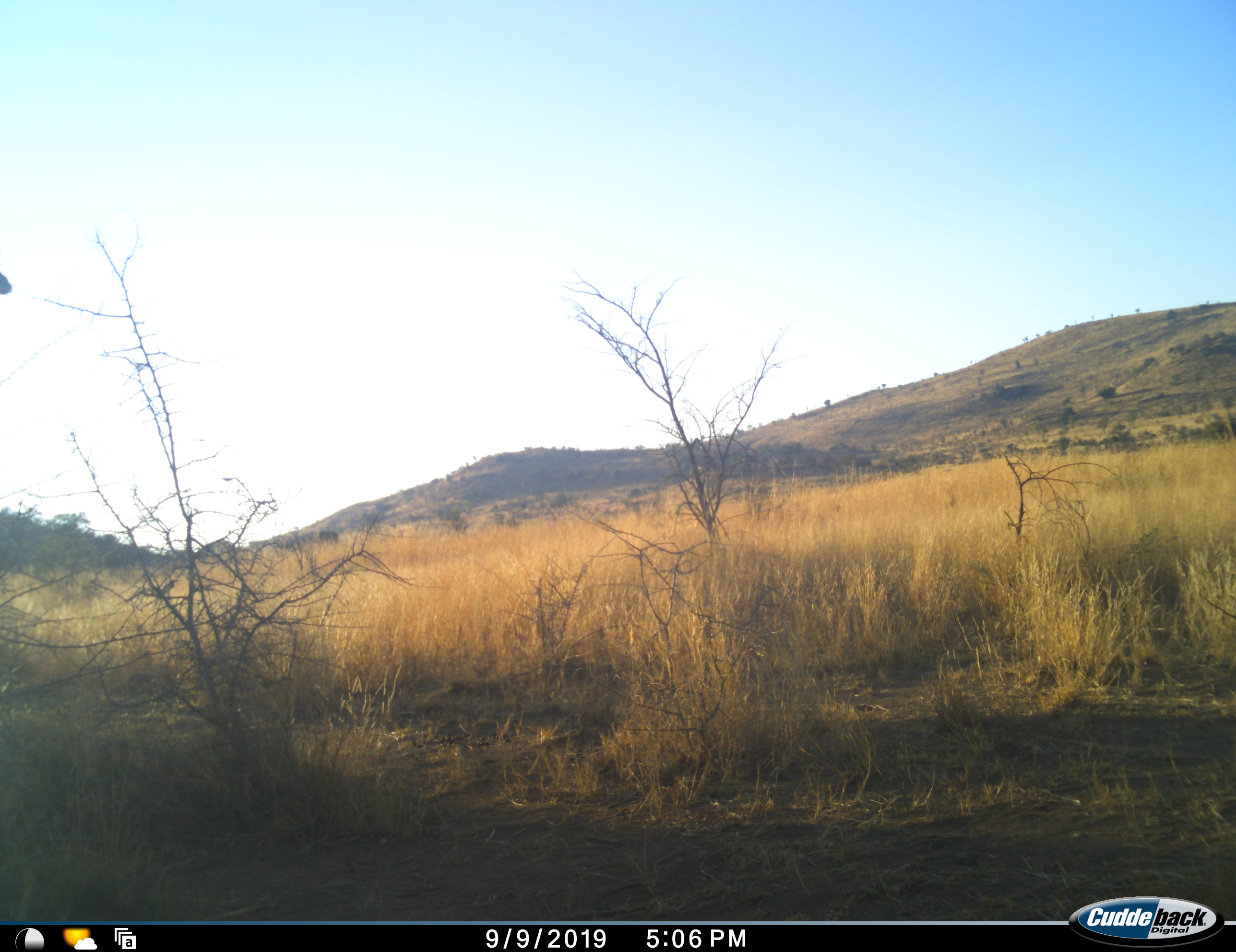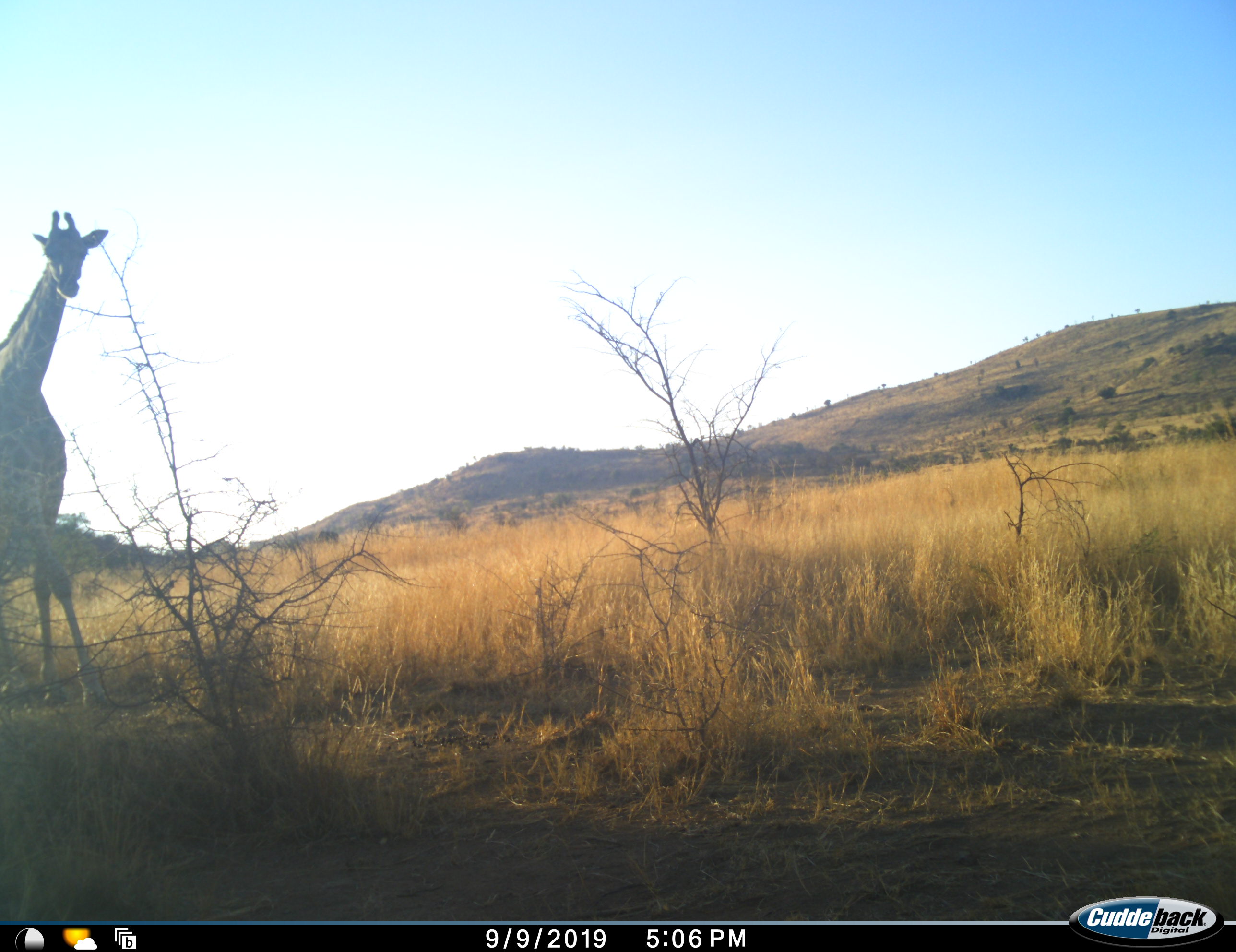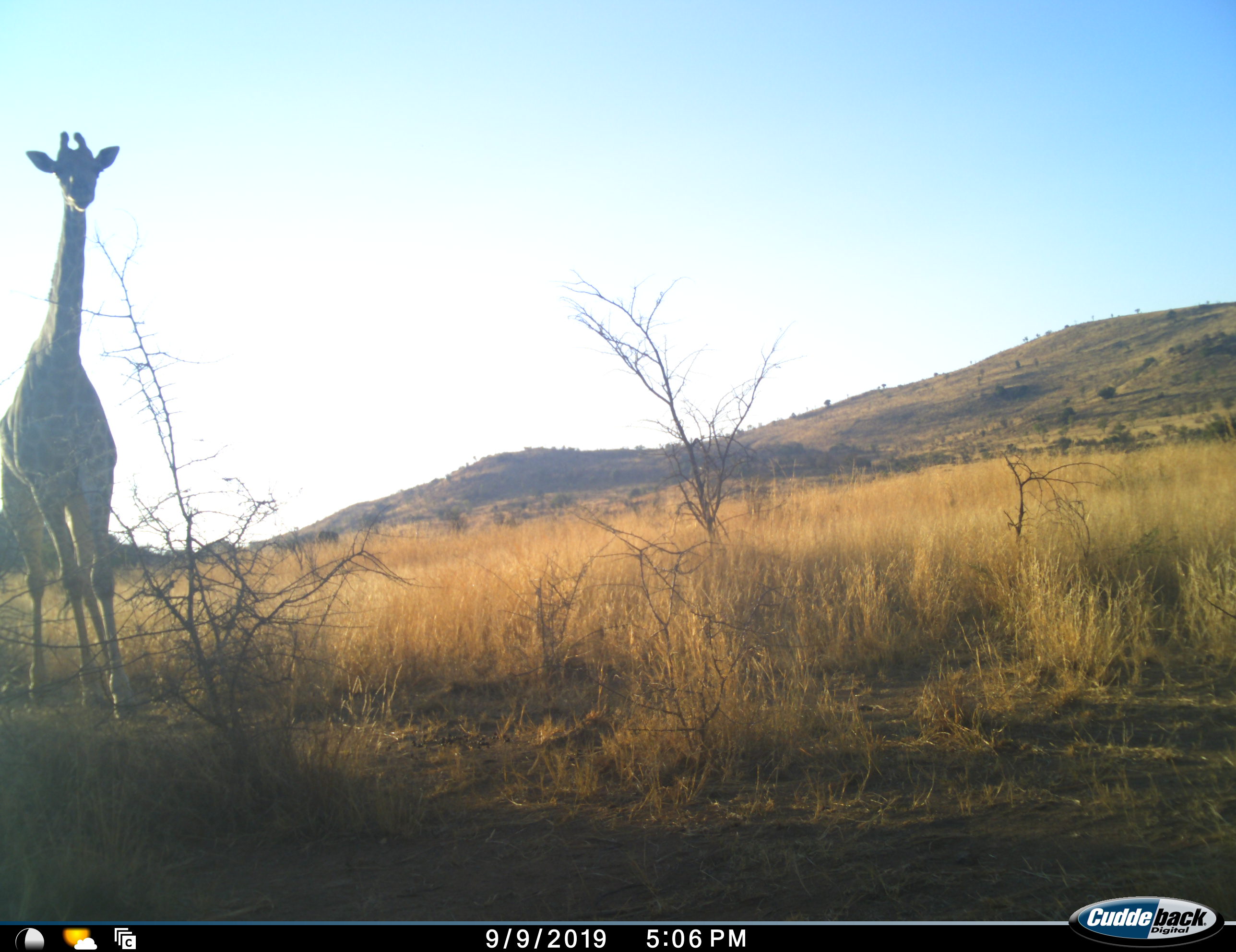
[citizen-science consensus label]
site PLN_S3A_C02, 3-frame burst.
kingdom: Animalia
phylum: Chordata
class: Mammalia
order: Artiodactyla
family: Giraffidae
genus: Giraffa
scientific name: Giraffa camelopardalis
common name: giraffe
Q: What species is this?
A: Giraffe (Giraffa camelopardalis).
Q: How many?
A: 1.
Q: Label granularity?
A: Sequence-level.